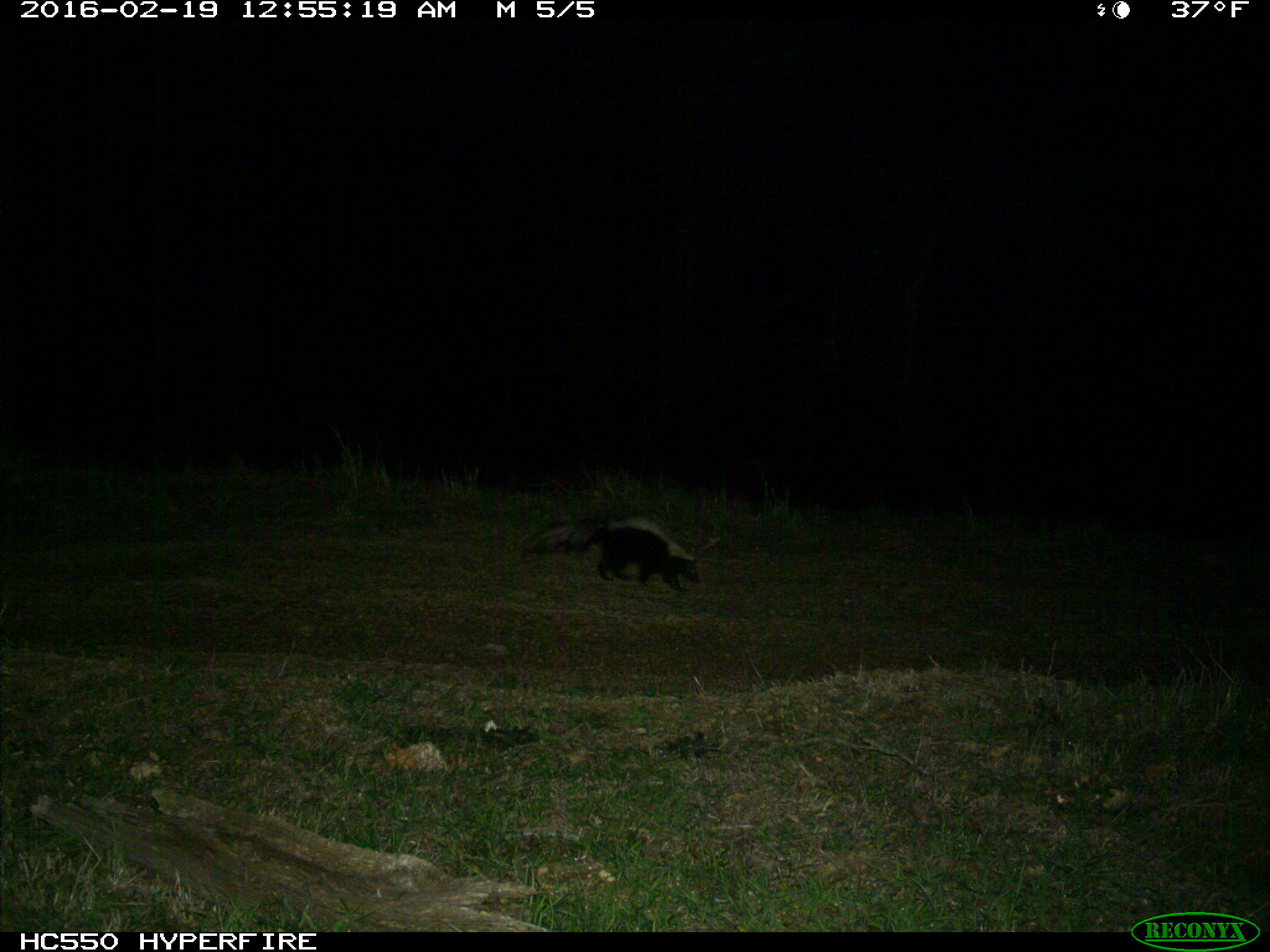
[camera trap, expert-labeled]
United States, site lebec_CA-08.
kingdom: Animalia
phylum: Chordata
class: Mammalia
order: Carnivora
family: Mephitidae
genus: Mephitis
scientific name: Mephitis mephitis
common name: striped skunk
Mephitis mephitis (striped skunk).